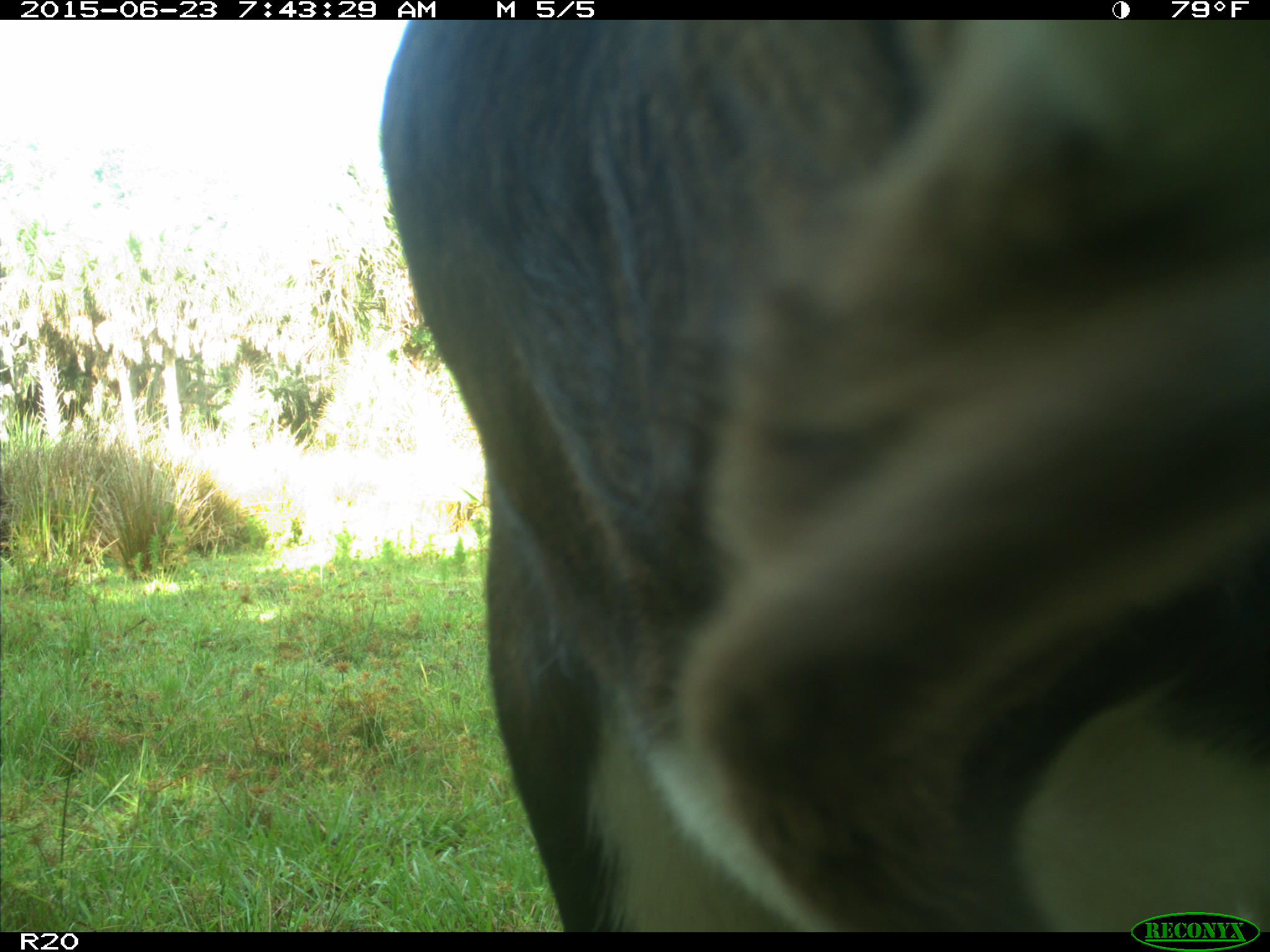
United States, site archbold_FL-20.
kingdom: Animalia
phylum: Chordata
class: Mammalia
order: Artiodactyla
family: Bovidae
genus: Bos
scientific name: Bos taurus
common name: domestic cow